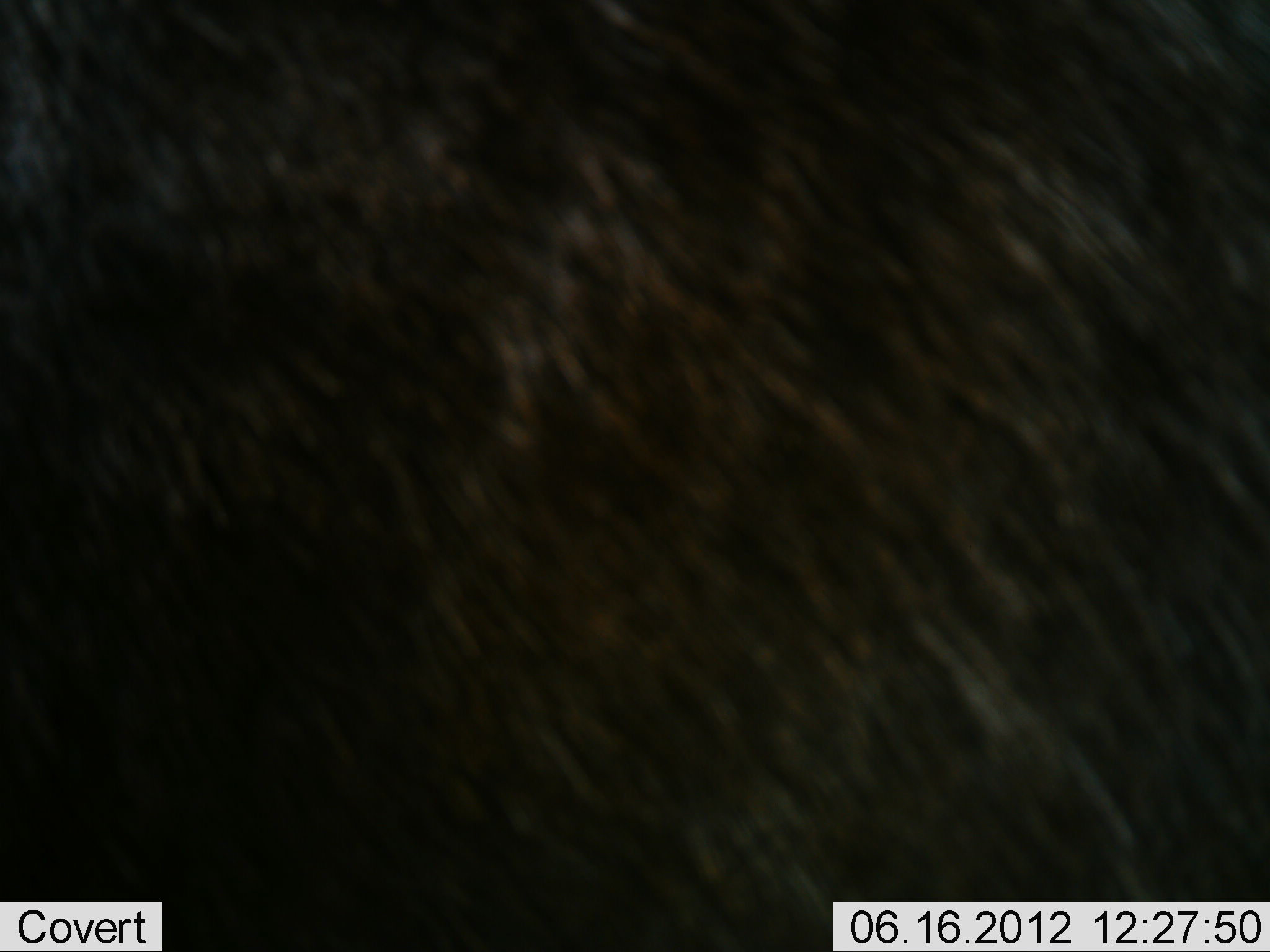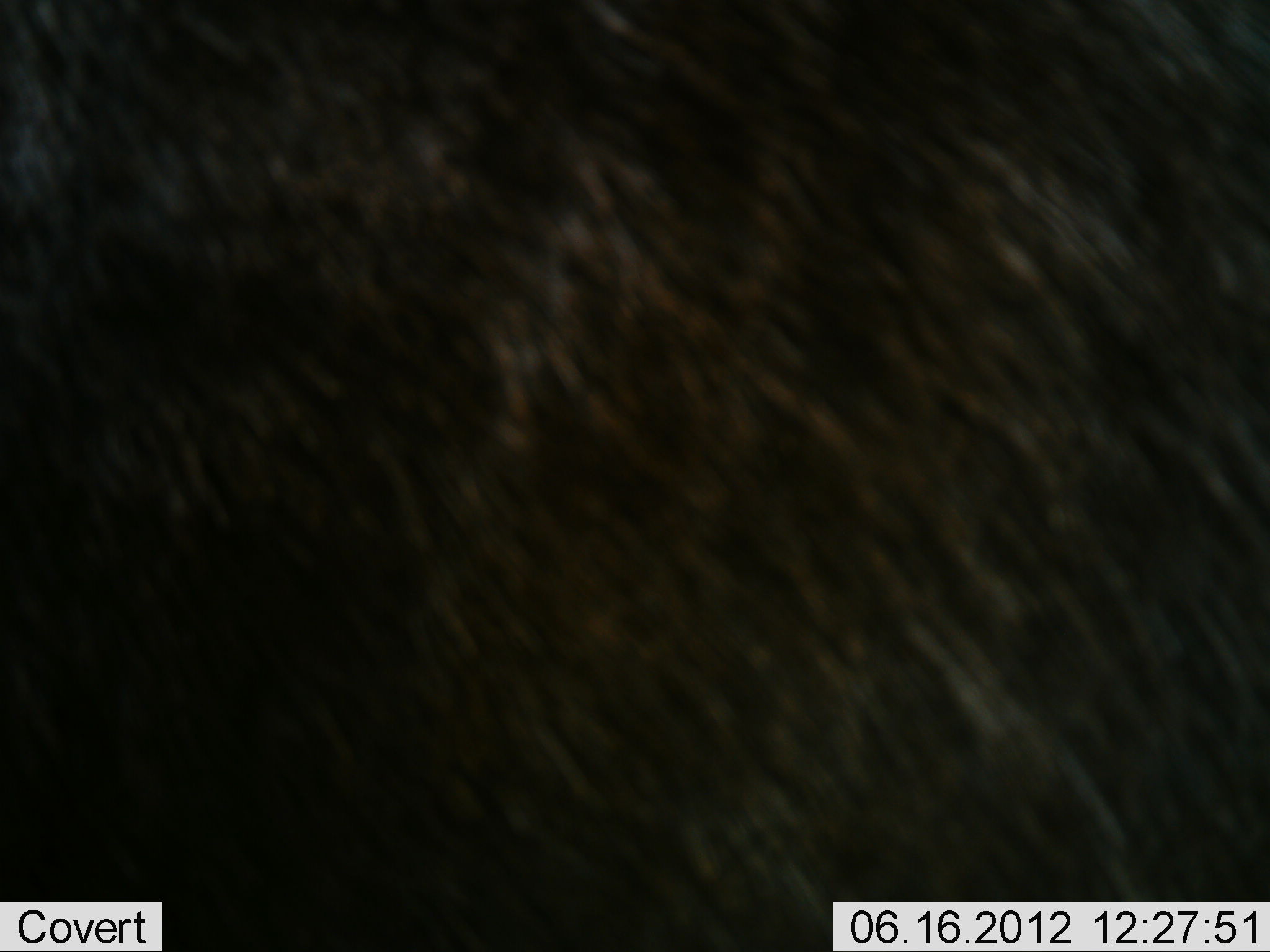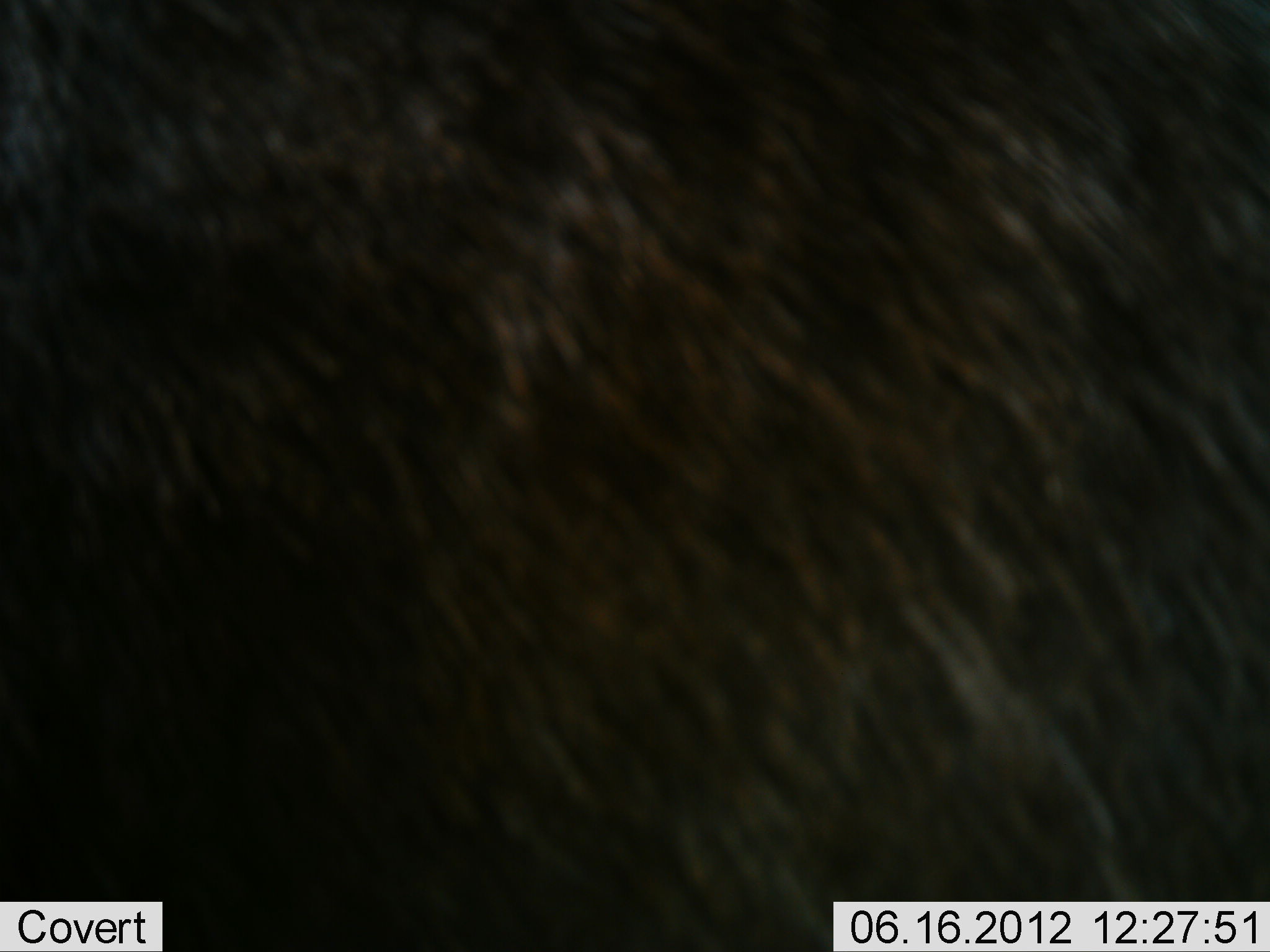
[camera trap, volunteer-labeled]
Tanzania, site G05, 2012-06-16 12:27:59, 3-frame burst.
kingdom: Animalia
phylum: Chordata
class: Mammalia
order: Artiodactyla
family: Bovidae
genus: Connochaetes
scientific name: Connochaetes taurinus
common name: blue wildebeest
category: wildebeest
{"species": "wildebeest (blue wildebeest) (Connochaetes taurinus)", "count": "1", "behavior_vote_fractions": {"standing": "100%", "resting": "0%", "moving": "10%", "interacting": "0%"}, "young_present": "0%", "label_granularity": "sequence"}